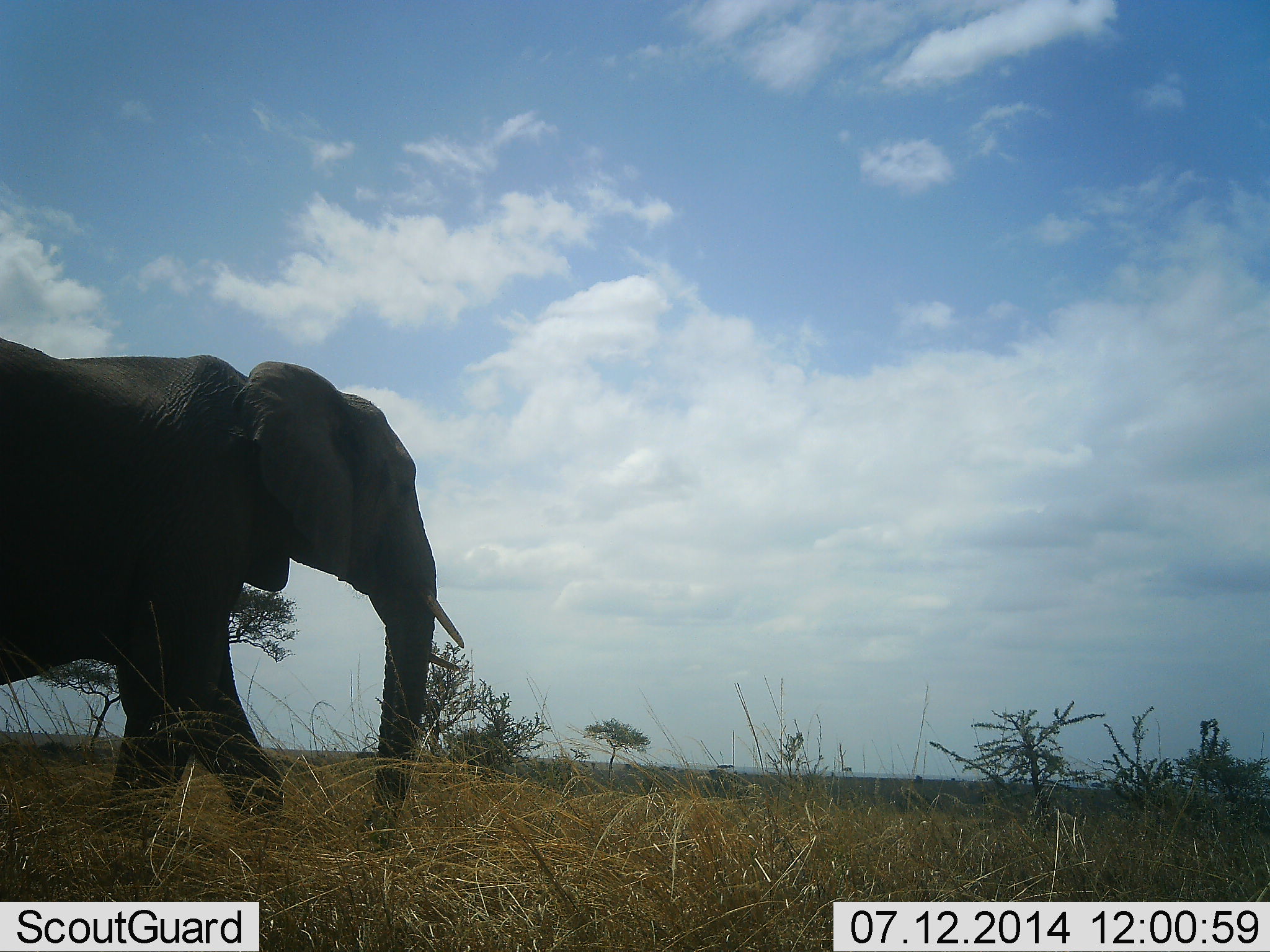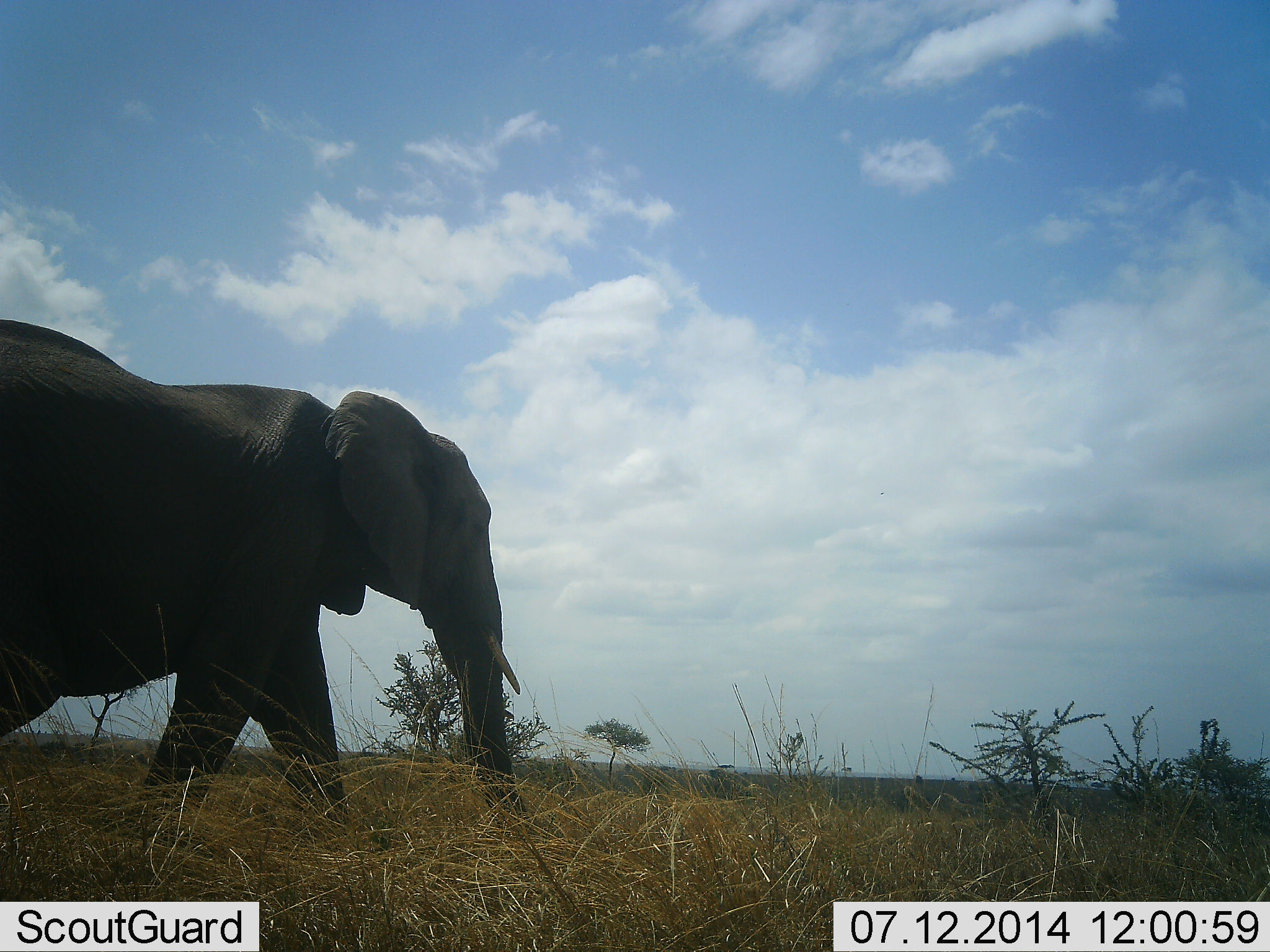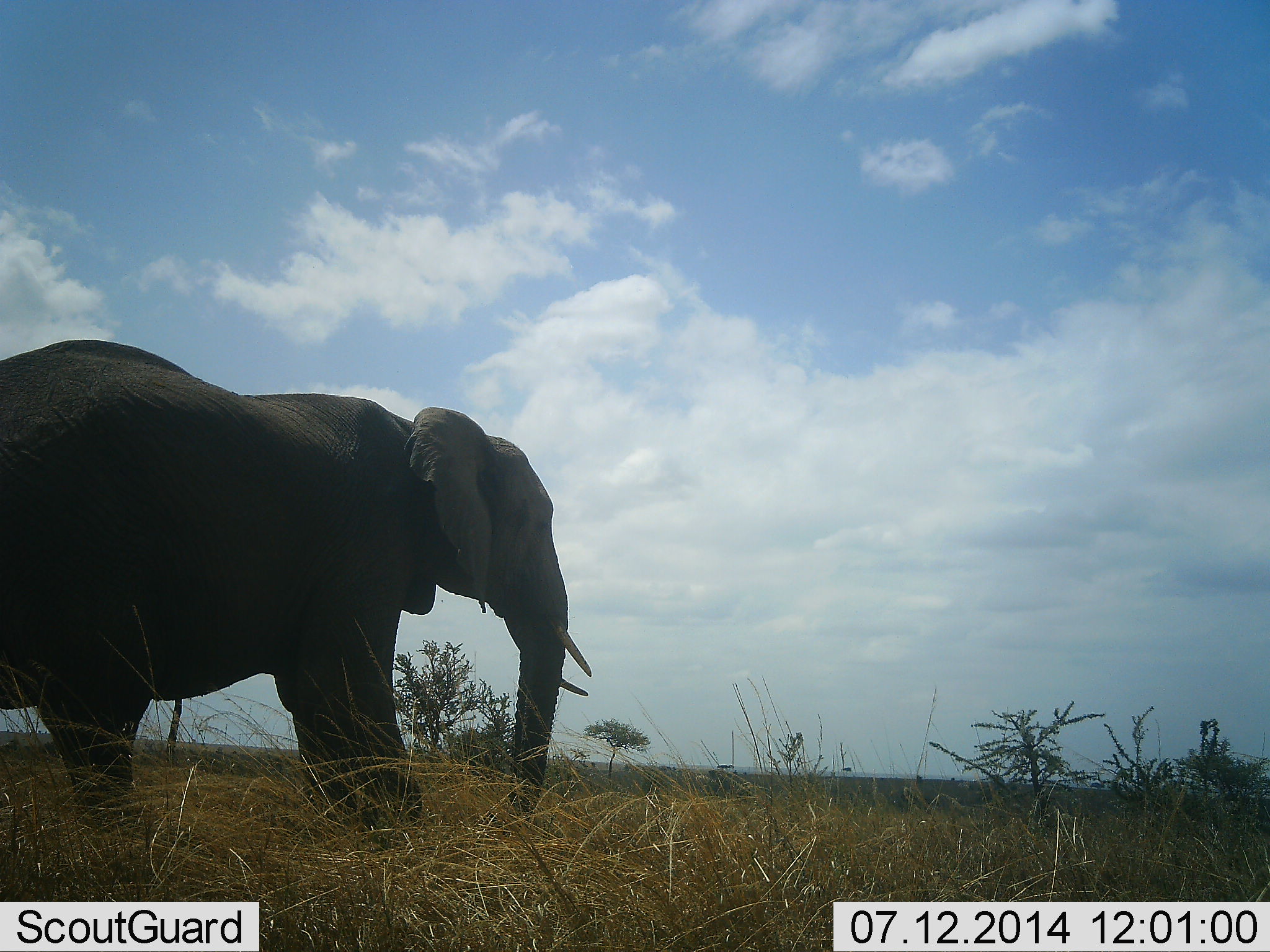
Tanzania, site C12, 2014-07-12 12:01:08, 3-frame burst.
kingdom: Animalia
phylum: Chordata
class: Mammalia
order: Proboscidea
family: Elephantidae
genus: Loxodonta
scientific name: Loxodonta africana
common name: african bush elephant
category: elephant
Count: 1.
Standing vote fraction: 10%.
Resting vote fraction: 0%.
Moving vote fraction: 100%.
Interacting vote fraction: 0%.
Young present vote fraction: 0%.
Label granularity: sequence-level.